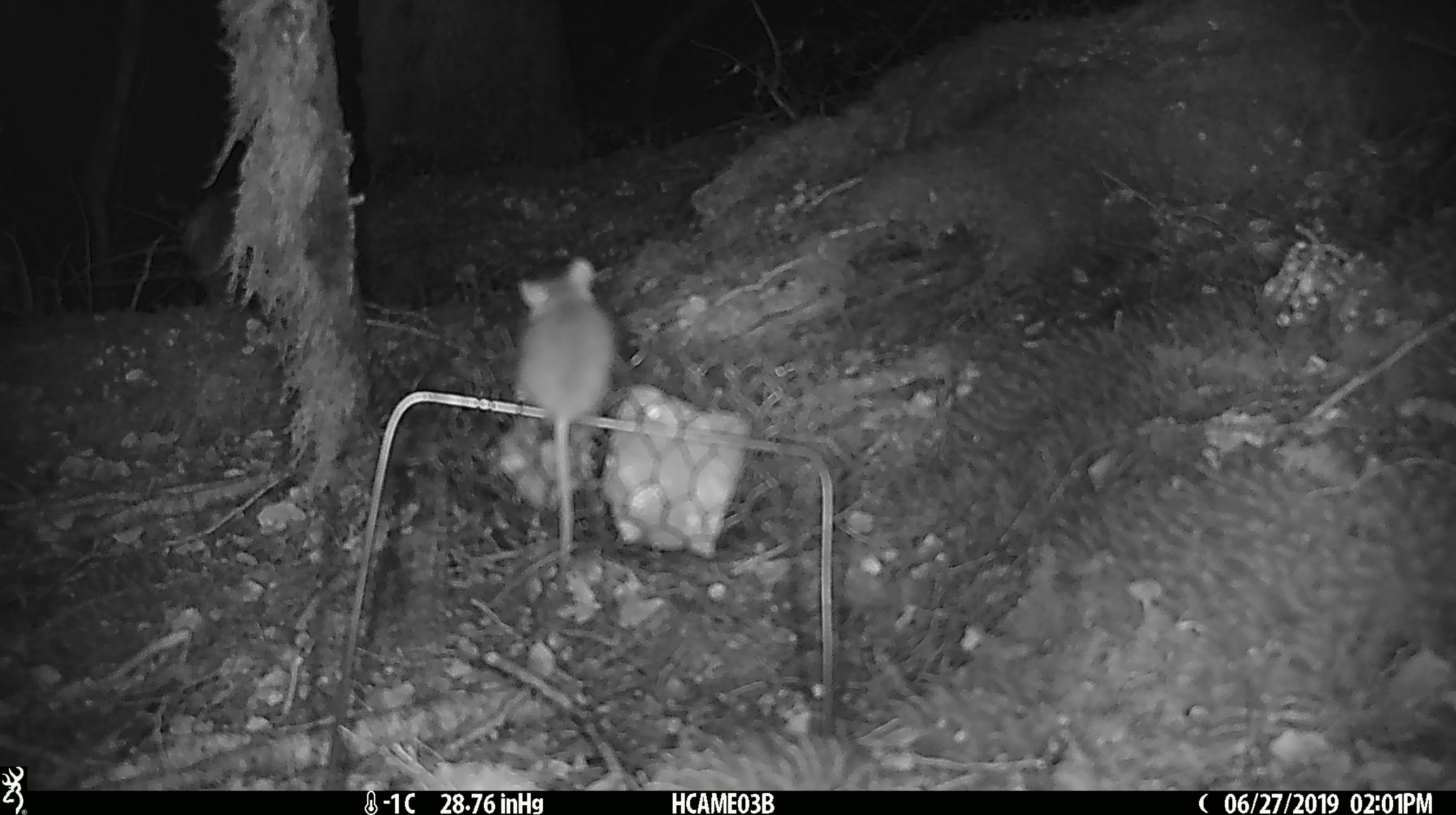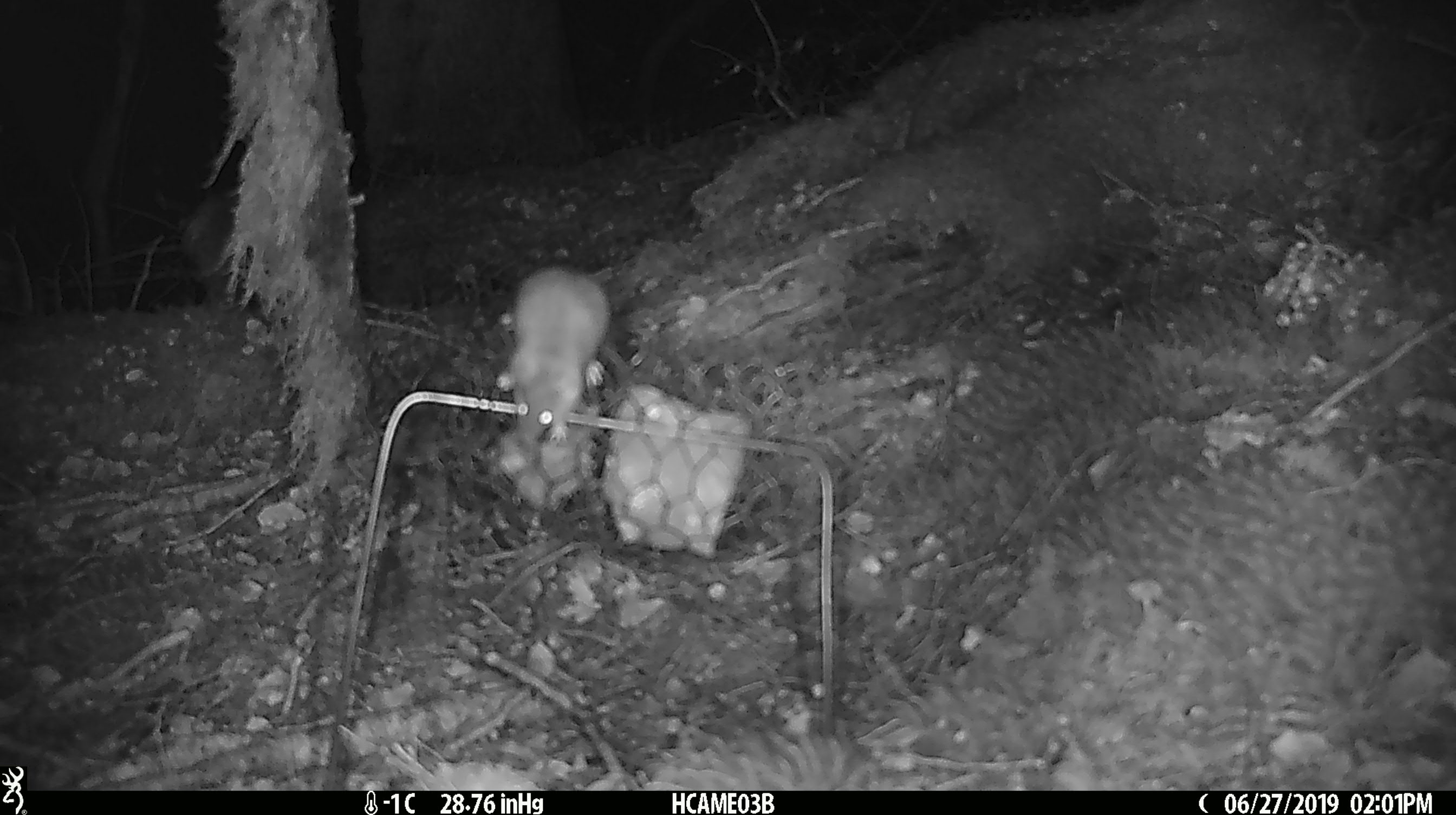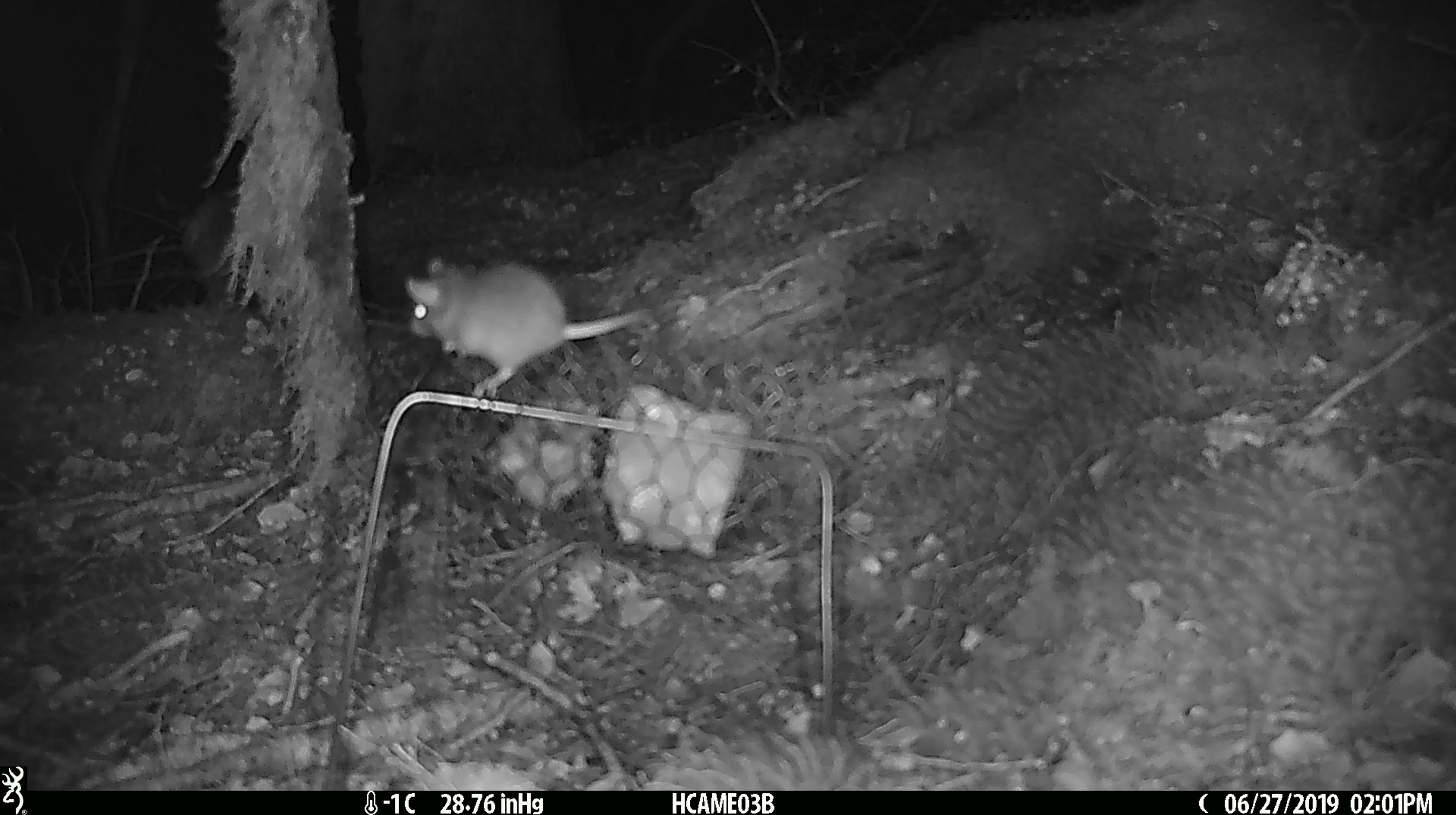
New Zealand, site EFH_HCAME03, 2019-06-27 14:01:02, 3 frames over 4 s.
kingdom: Animalia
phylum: Chordata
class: Mammalia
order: Rodentia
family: Muridae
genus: Mus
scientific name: Mus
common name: mouse